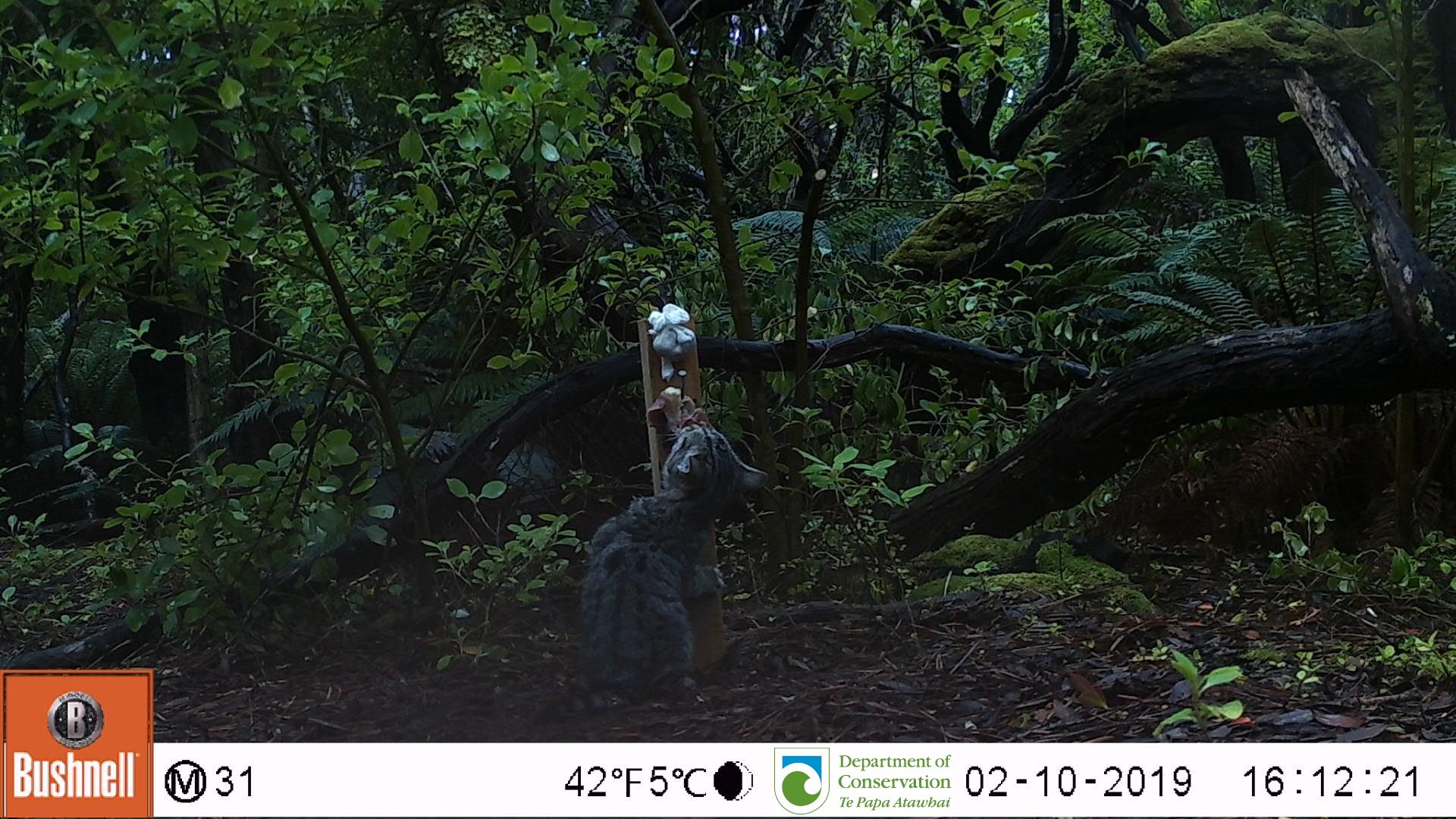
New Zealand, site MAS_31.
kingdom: Animalia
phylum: Chordata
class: Mammalia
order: Carnivora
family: Felidae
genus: Felis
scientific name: Felis catus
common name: domestic cat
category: cat